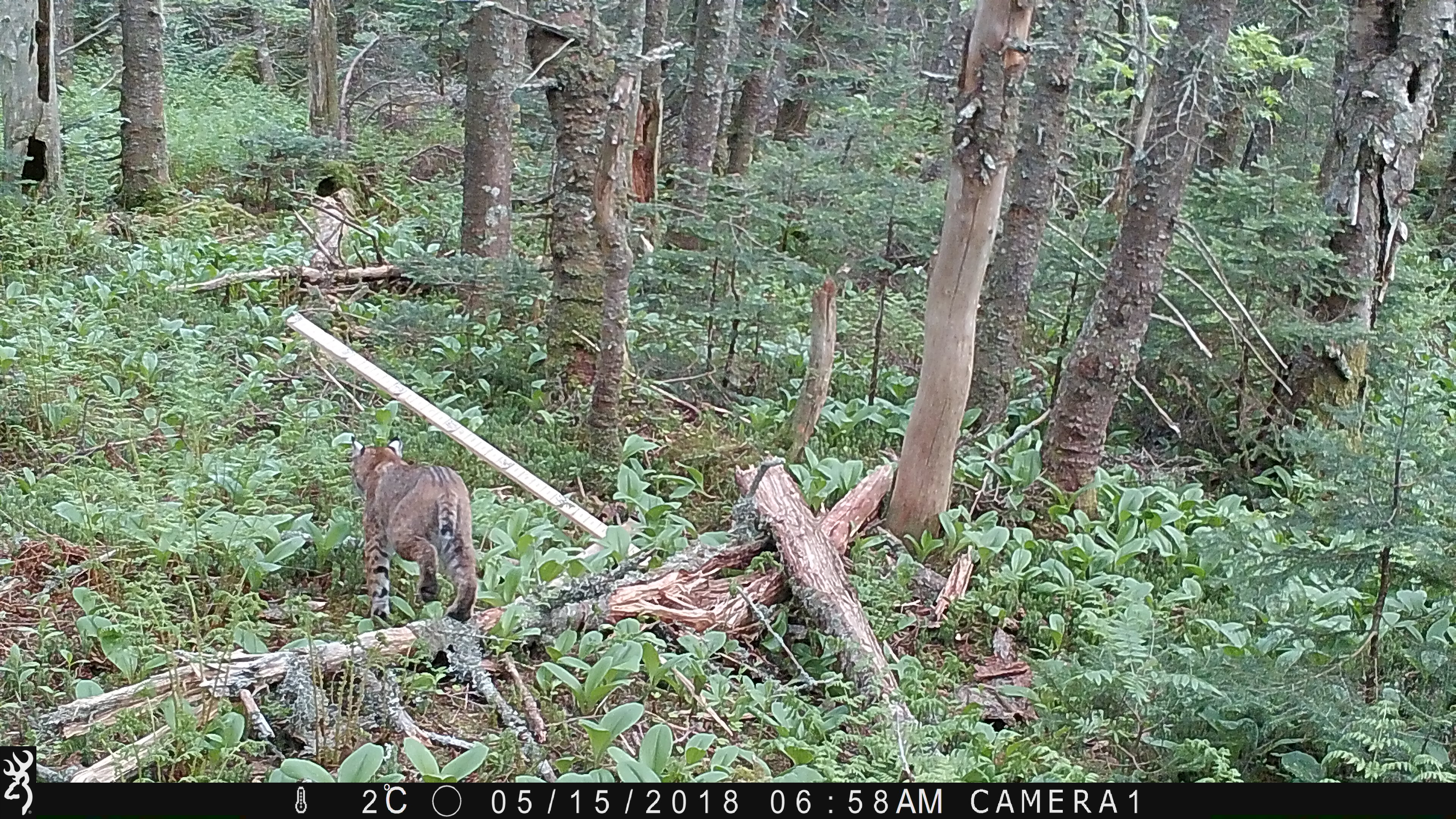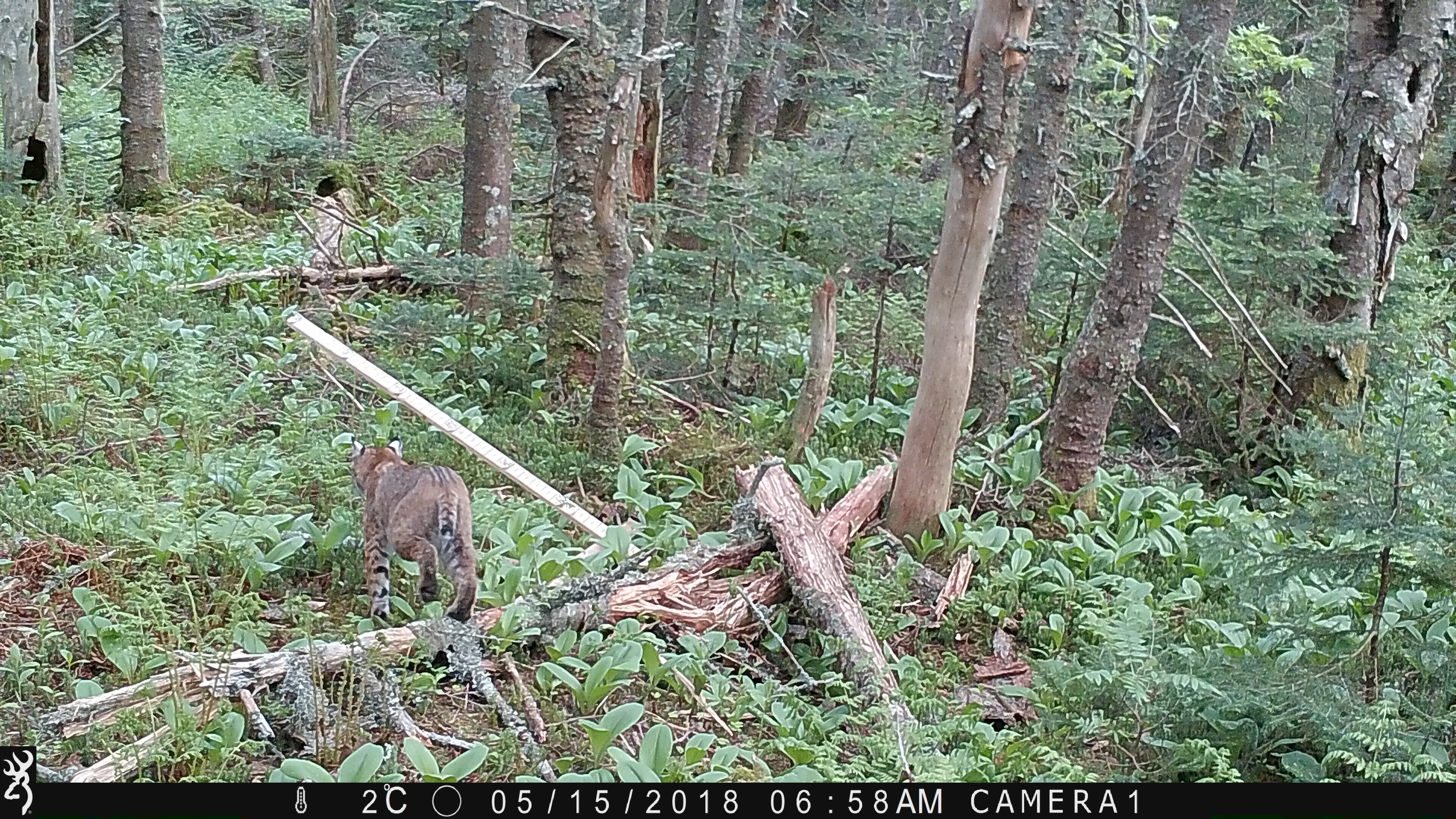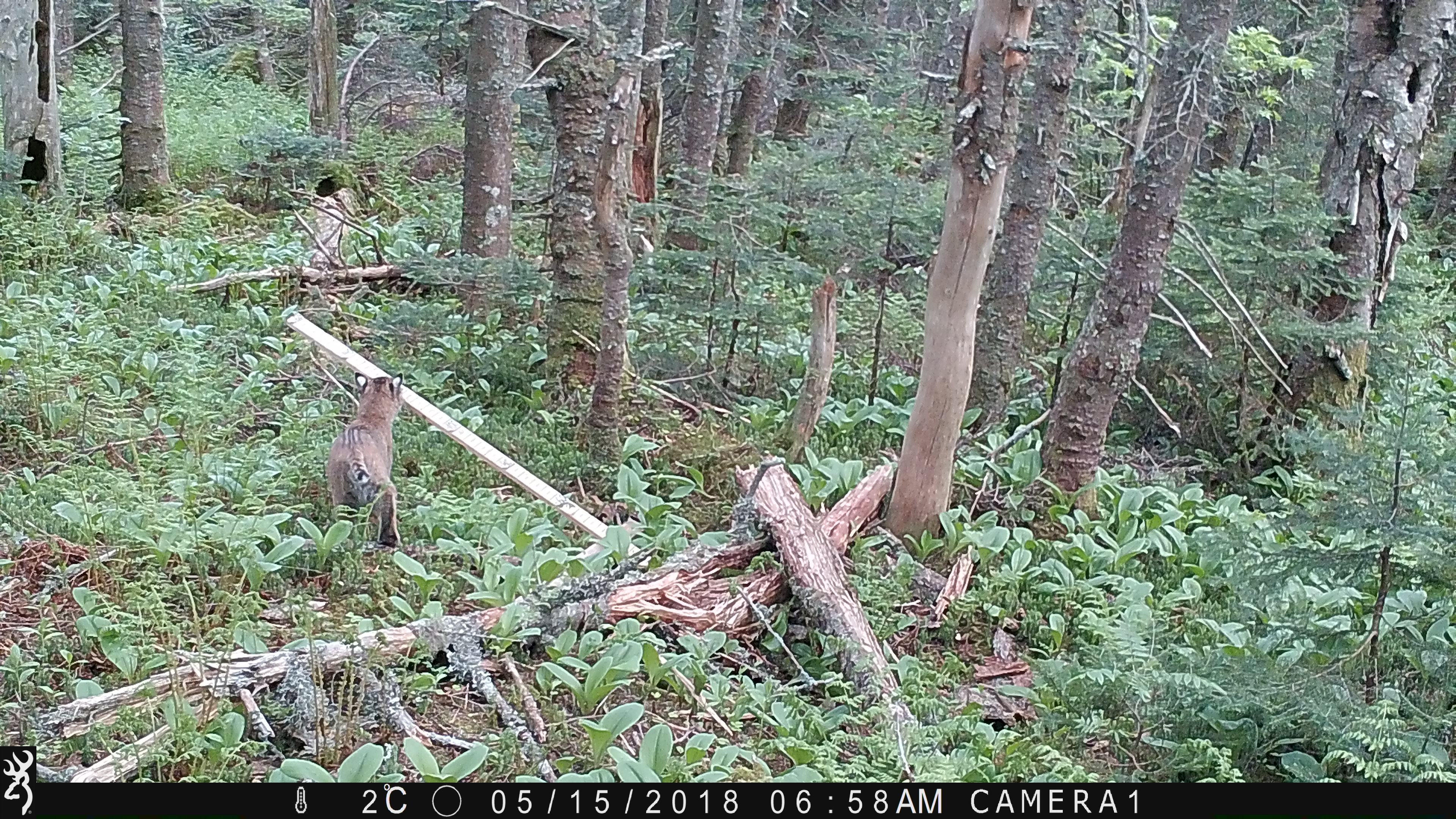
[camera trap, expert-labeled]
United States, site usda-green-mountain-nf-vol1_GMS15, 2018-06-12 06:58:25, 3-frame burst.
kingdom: Animalia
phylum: Chordata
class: Mammalia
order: Carnivora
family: Felidae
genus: Lynx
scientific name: Lynx rufus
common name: bobcat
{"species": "bobcat (Lynx rufus)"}